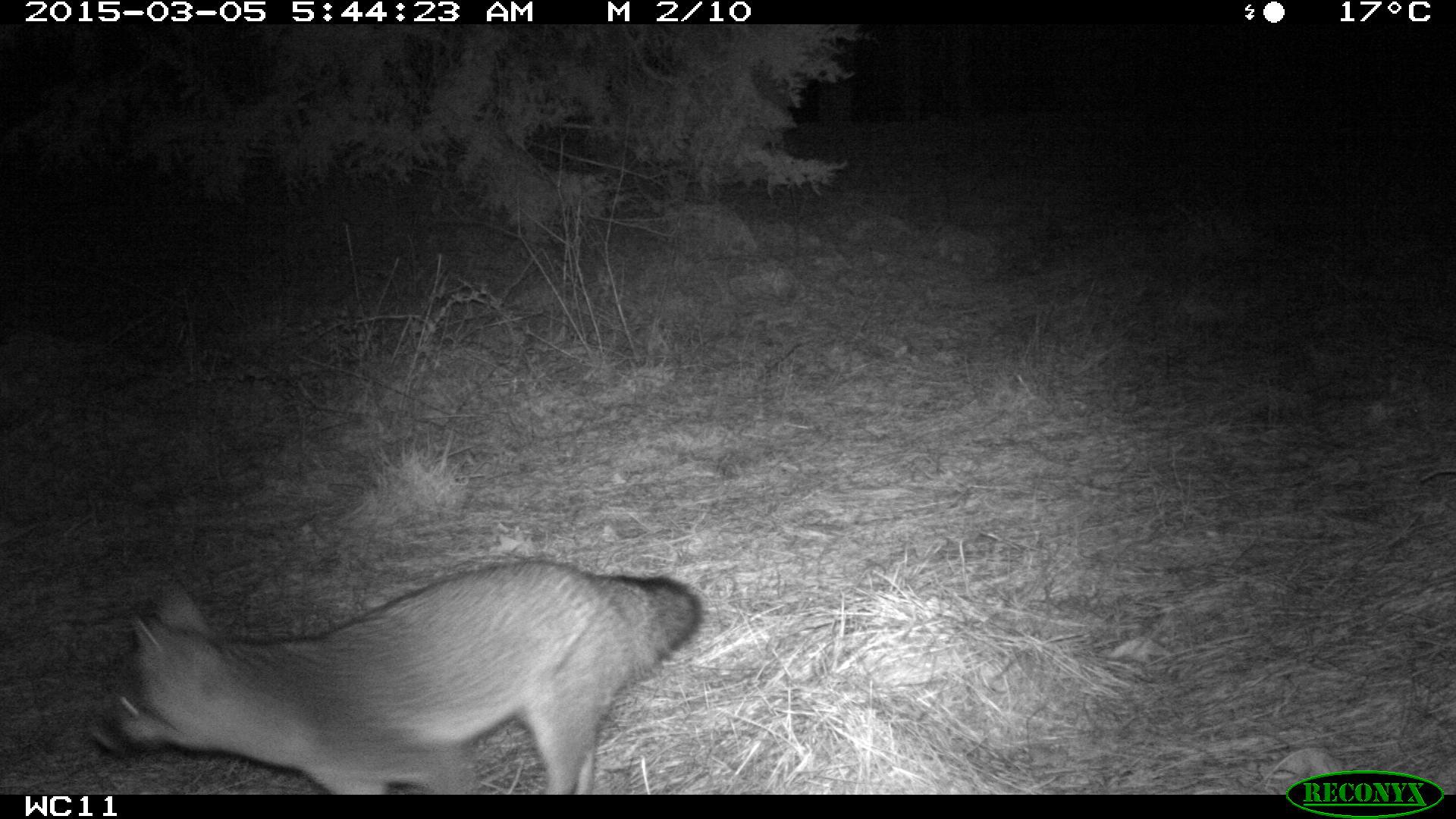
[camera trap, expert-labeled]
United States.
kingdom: Animalia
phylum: Chordata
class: Mammalia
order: Carnivora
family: Canidae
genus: Urocyon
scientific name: Urocyon cinereoargenteus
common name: gray fox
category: Grey Fox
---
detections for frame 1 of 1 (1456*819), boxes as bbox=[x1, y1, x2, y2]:
Grey Fox: bbox=[76, 542, 726, 799]